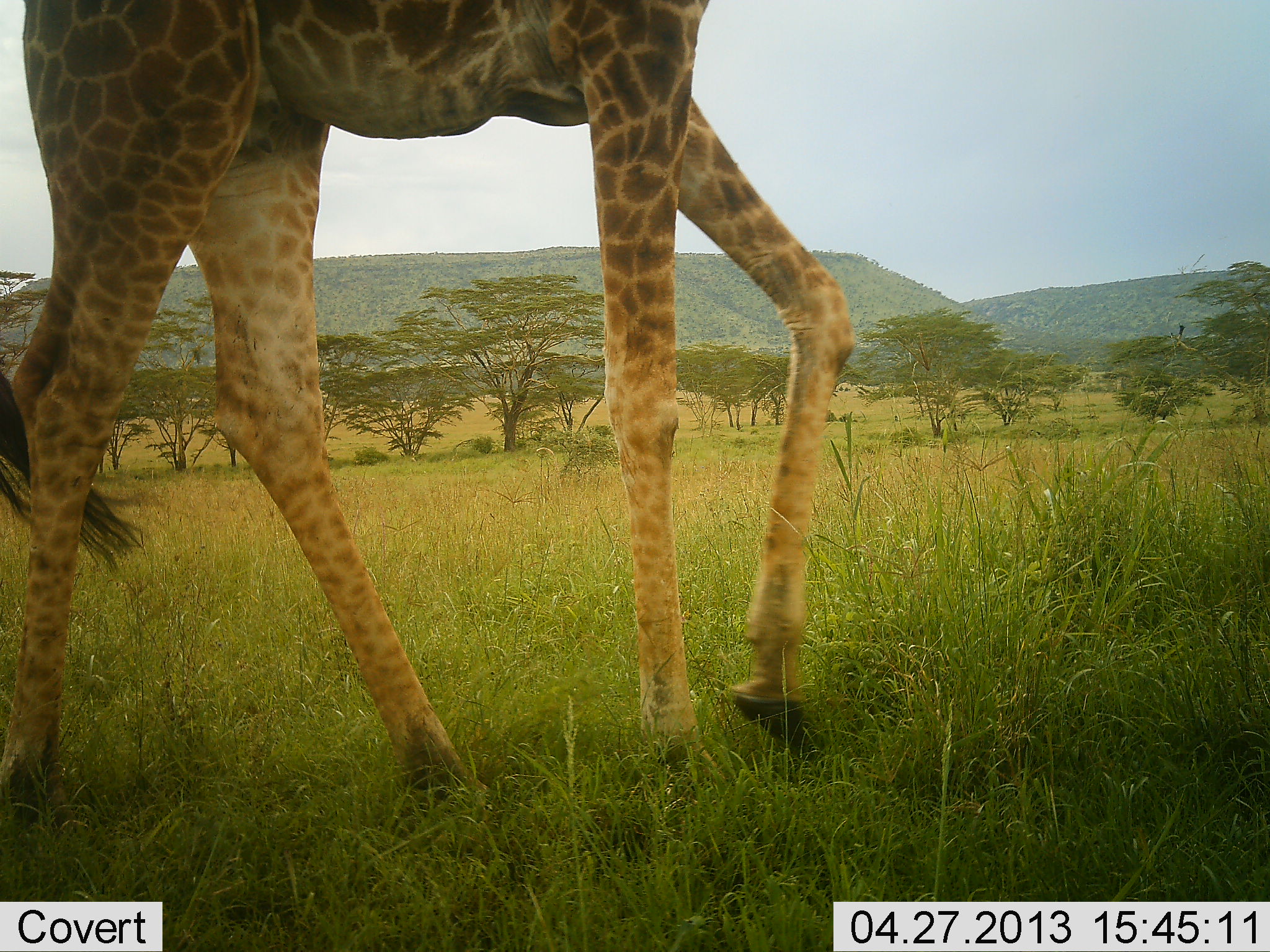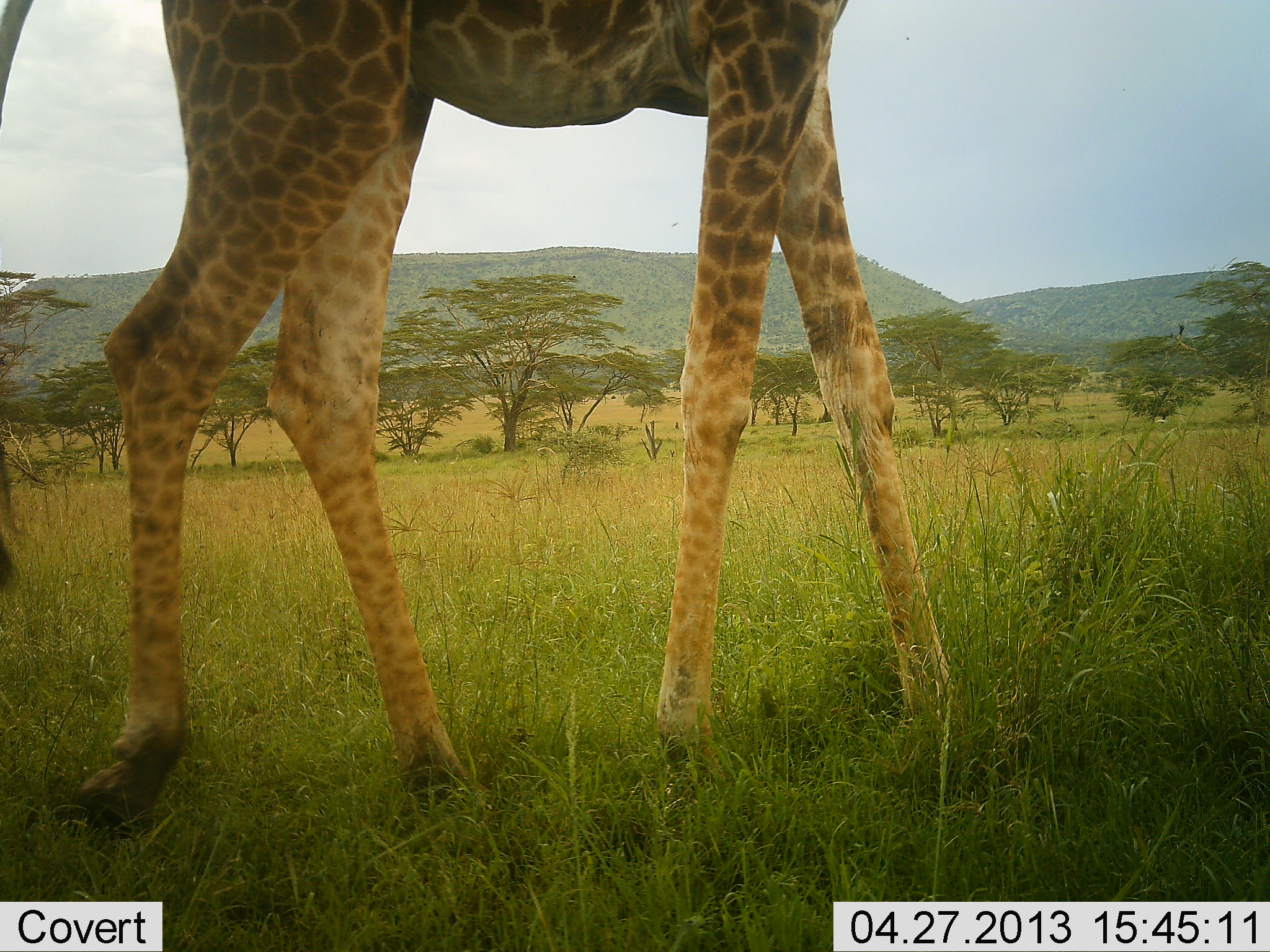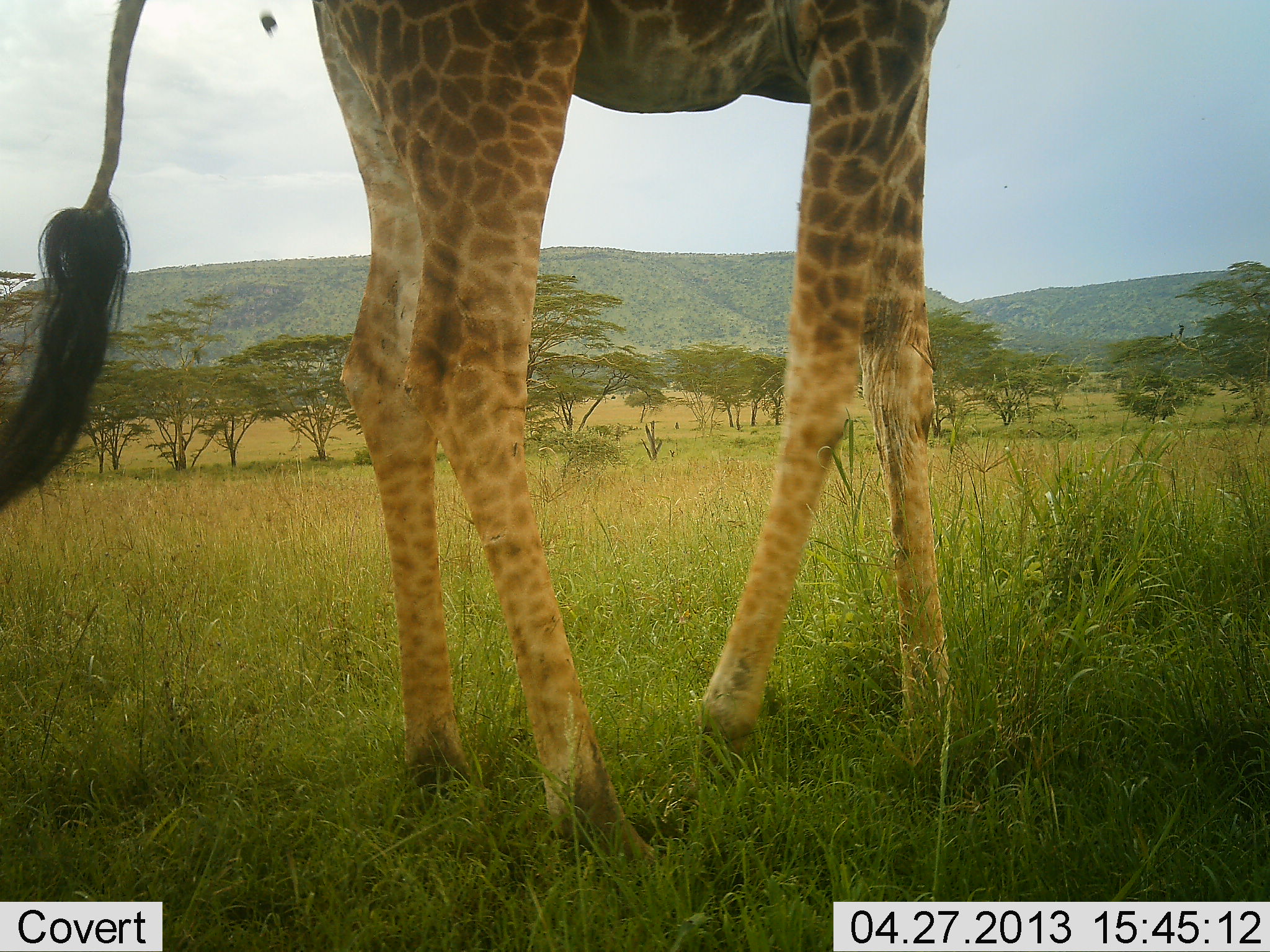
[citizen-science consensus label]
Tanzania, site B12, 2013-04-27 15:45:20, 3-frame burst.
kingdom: Animalia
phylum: Chordata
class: Mammalia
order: Artiodactyla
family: Giraffidae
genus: Giraffa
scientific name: Giraffa camelopardalis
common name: giraffe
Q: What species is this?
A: Giraffe (Giraffa camelopardalis).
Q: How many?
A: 1.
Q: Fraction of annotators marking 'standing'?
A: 0%.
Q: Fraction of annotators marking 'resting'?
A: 0%.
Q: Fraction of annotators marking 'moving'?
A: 100%.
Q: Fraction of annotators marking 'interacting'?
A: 0%.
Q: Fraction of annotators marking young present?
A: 0%.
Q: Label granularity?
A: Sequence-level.